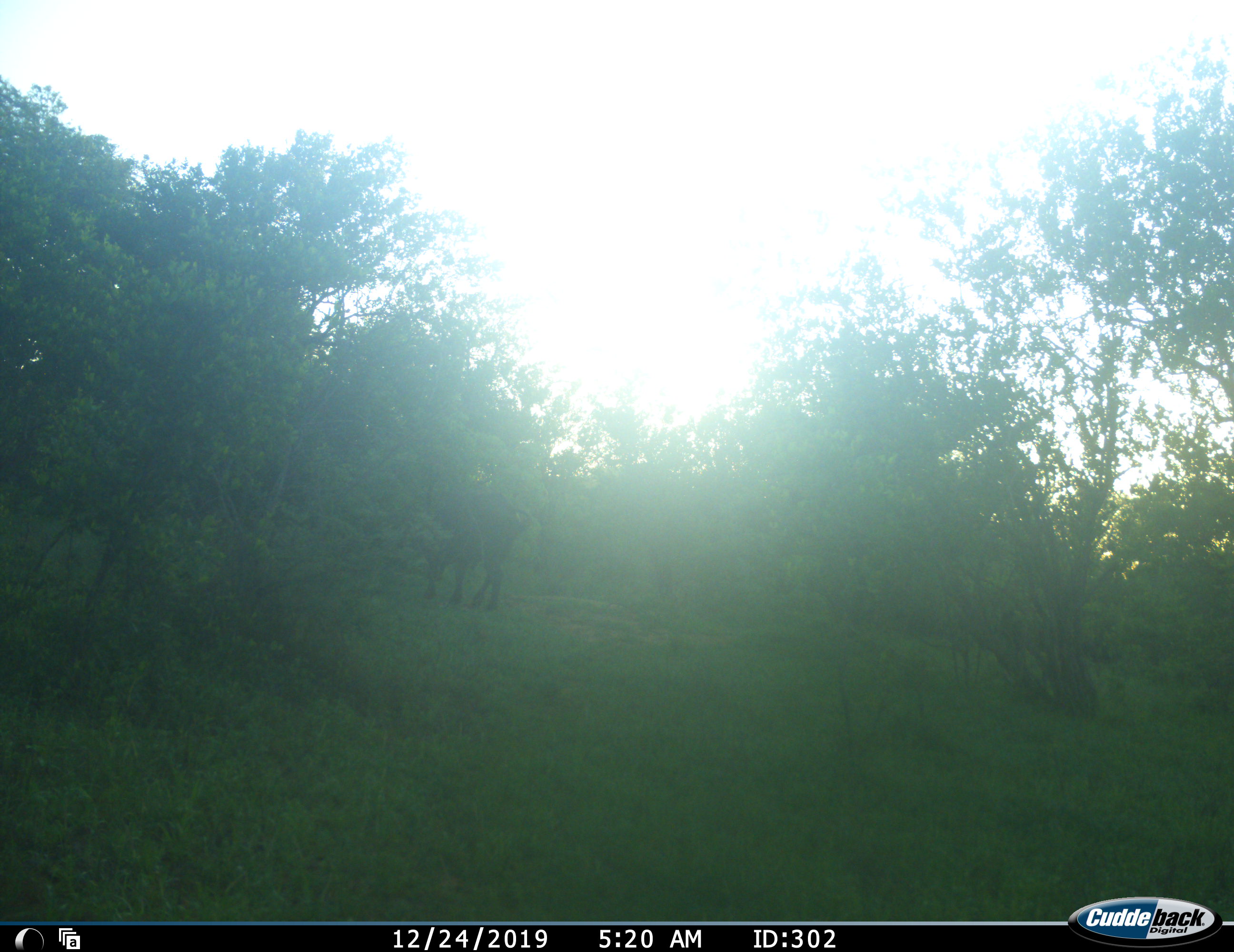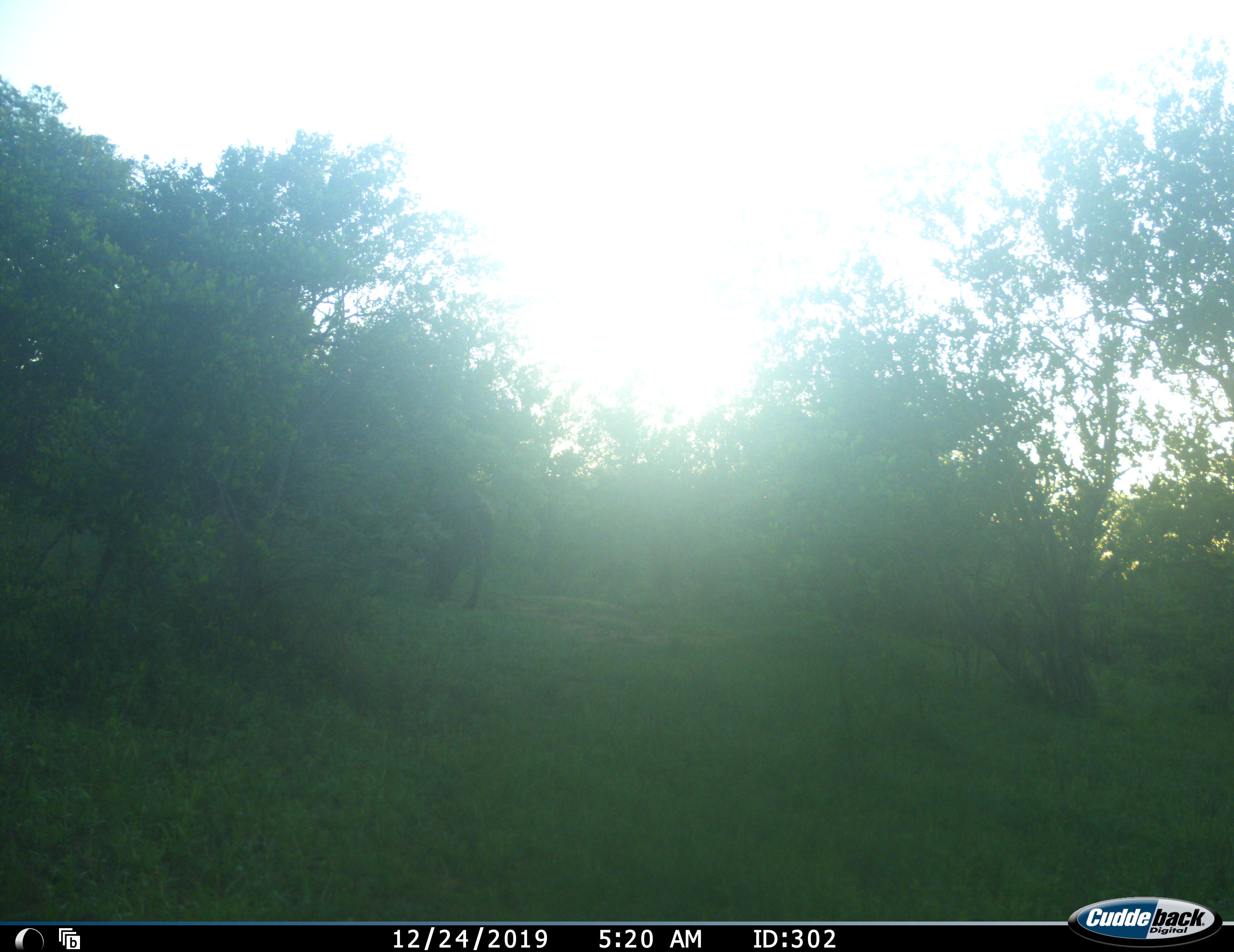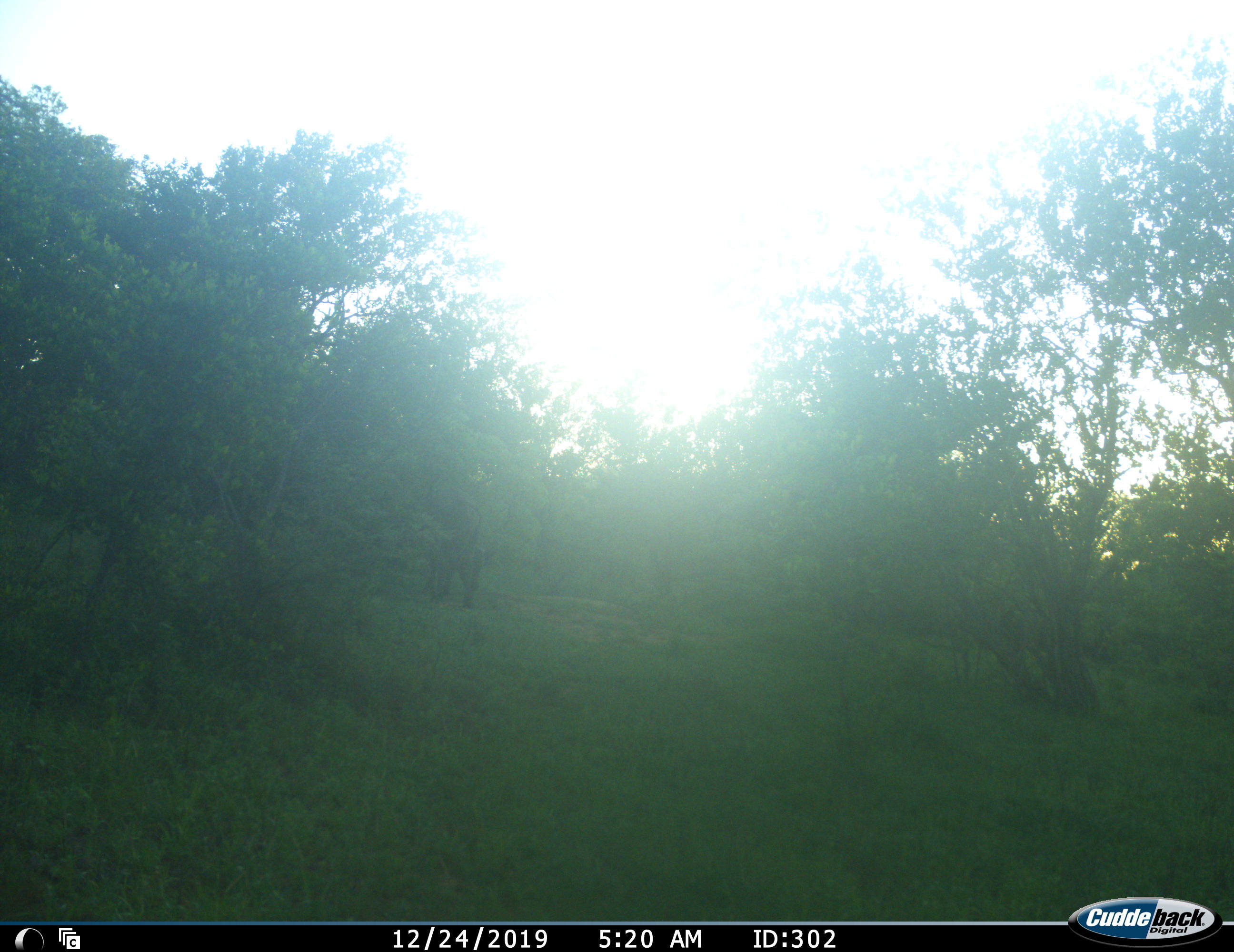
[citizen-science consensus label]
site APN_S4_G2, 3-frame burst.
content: unidentified animal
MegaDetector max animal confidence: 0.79